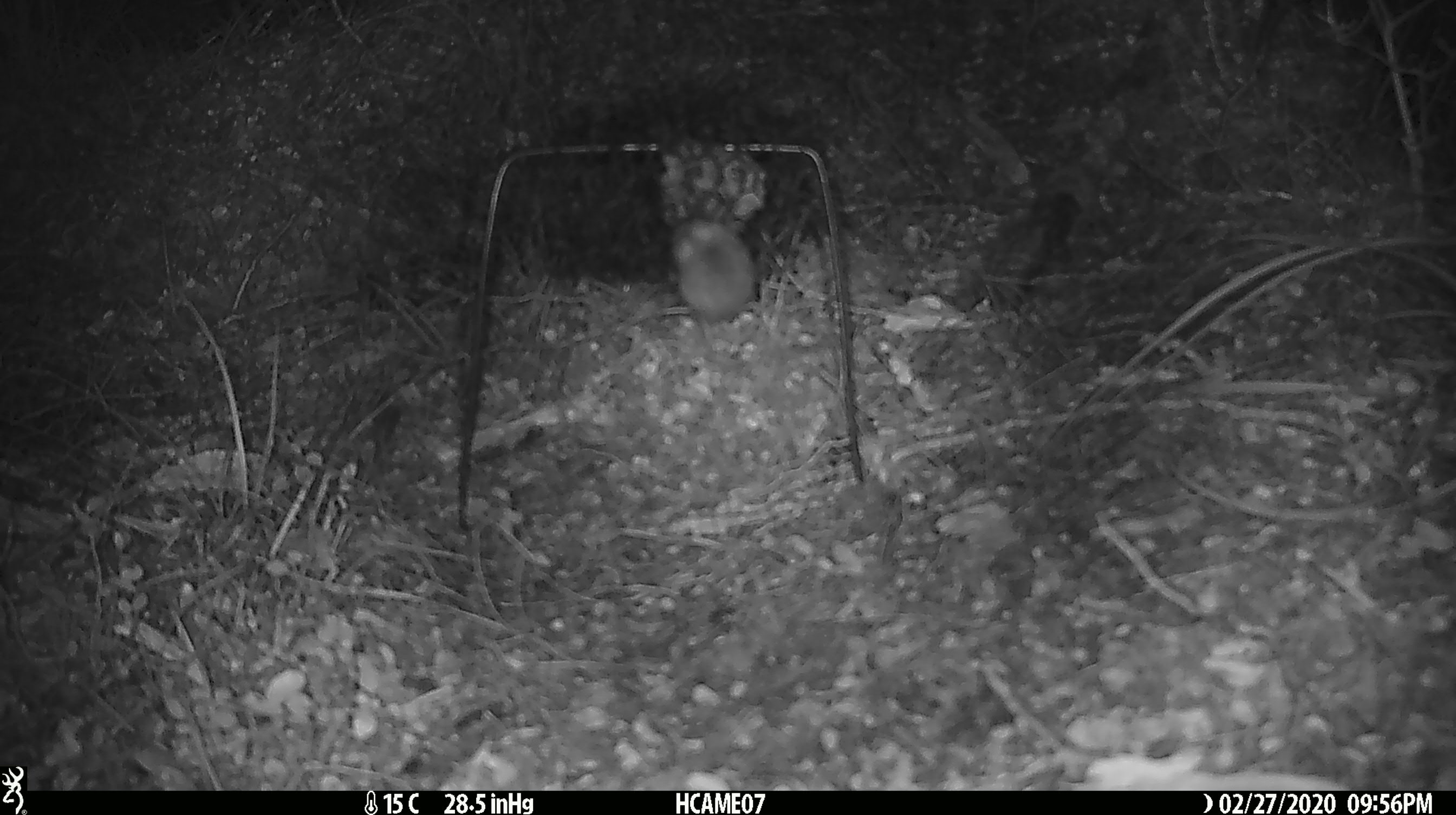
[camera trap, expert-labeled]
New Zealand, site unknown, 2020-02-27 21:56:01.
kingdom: Animalia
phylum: Chordata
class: Mammalia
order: Rodentia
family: Muridae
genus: Mus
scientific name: Mus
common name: mouse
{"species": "mouse (Mus)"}